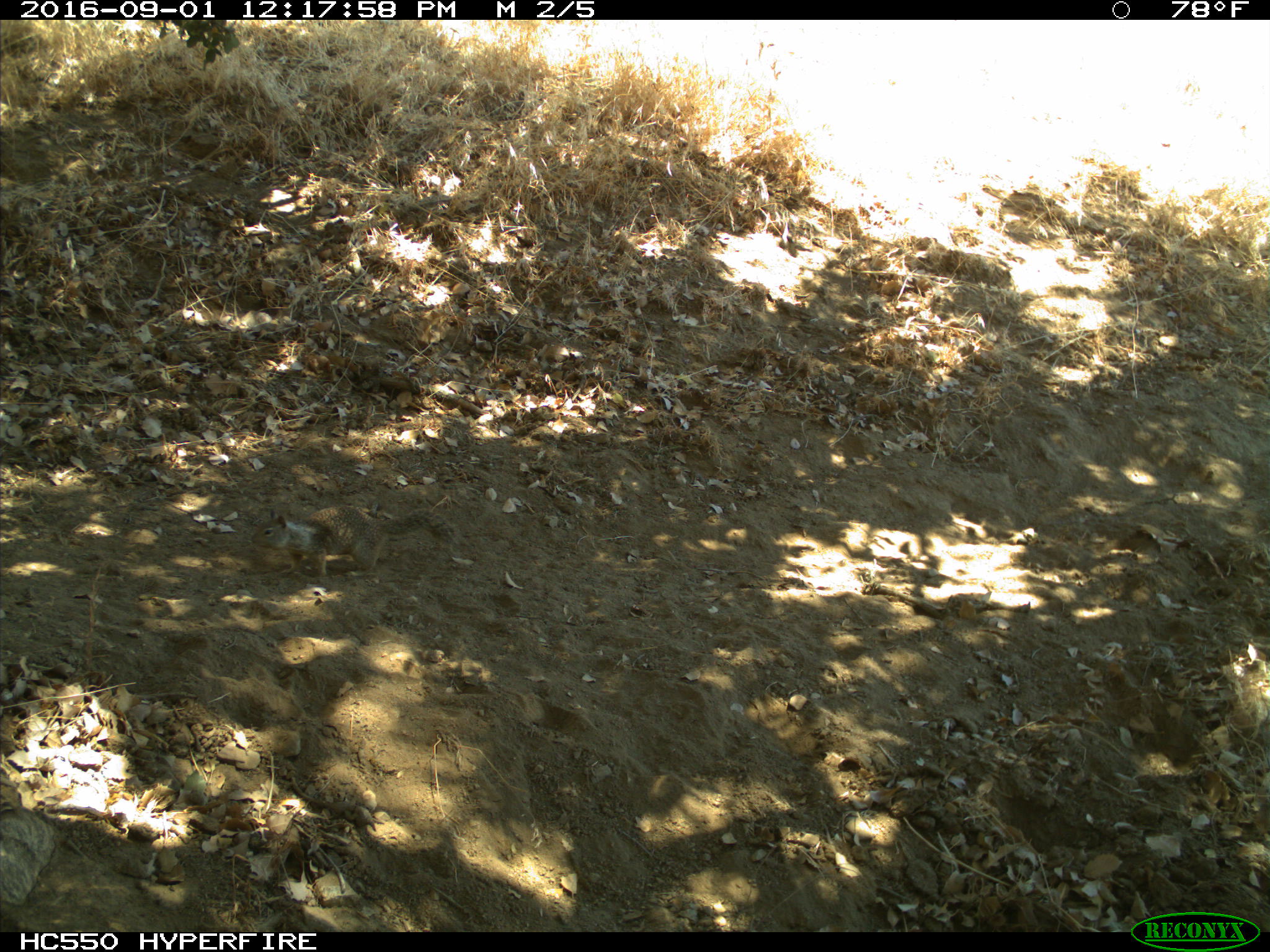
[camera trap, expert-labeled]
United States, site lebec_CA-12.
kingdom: Animalia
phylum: Chordata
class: Mammalia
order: Rodentia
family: Sciuridae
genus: Otospermophilus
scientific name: Otospermophilus beecheyi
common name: california ground squirrel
Otospermophilus beecheyi (california ground squirrel).